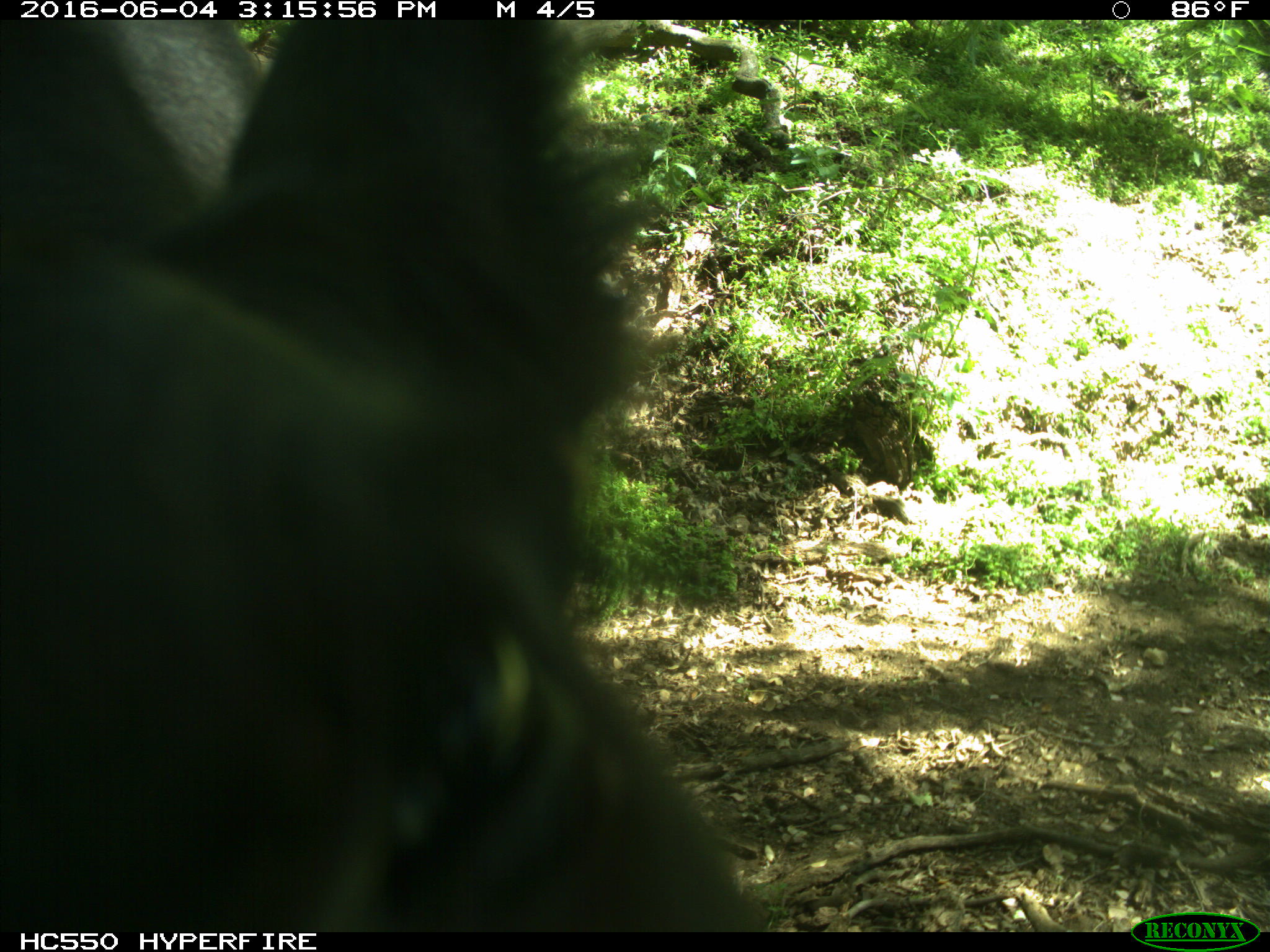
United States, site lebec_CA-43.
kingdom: Animalia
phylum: Chordata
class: Mammalia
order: Artiodactyla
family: Bovidae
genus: Bos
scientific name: Bos taurus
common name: domestic cow